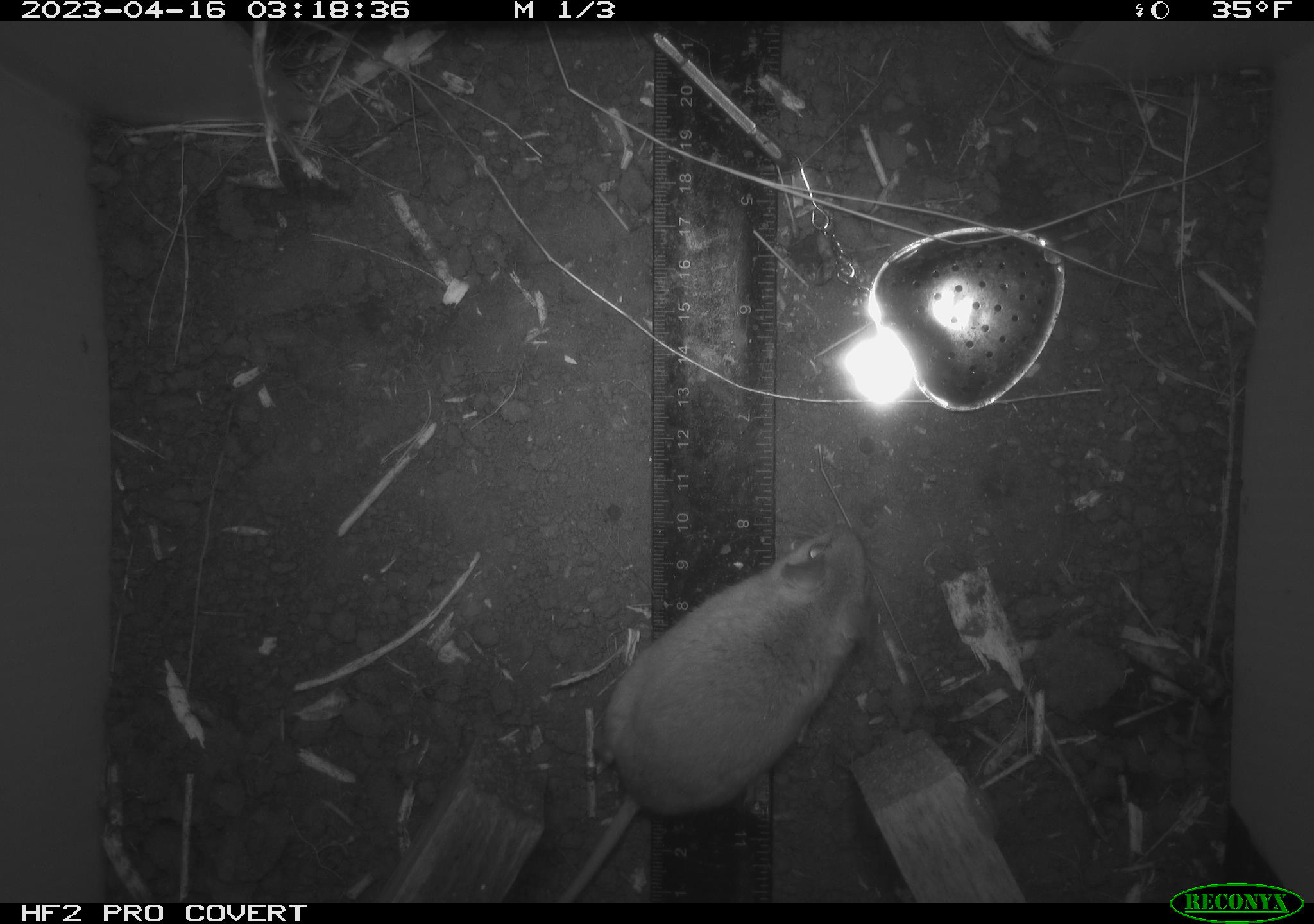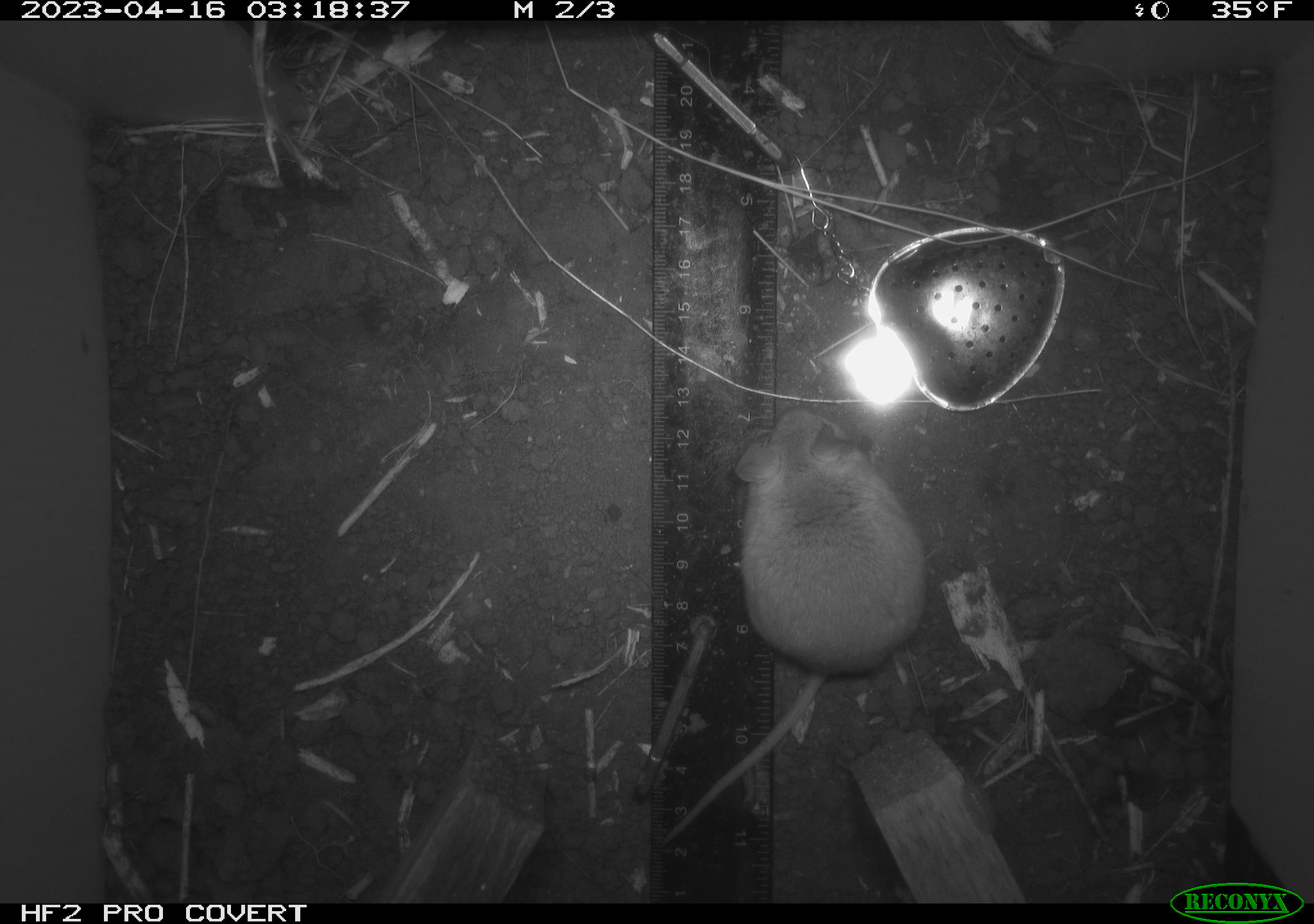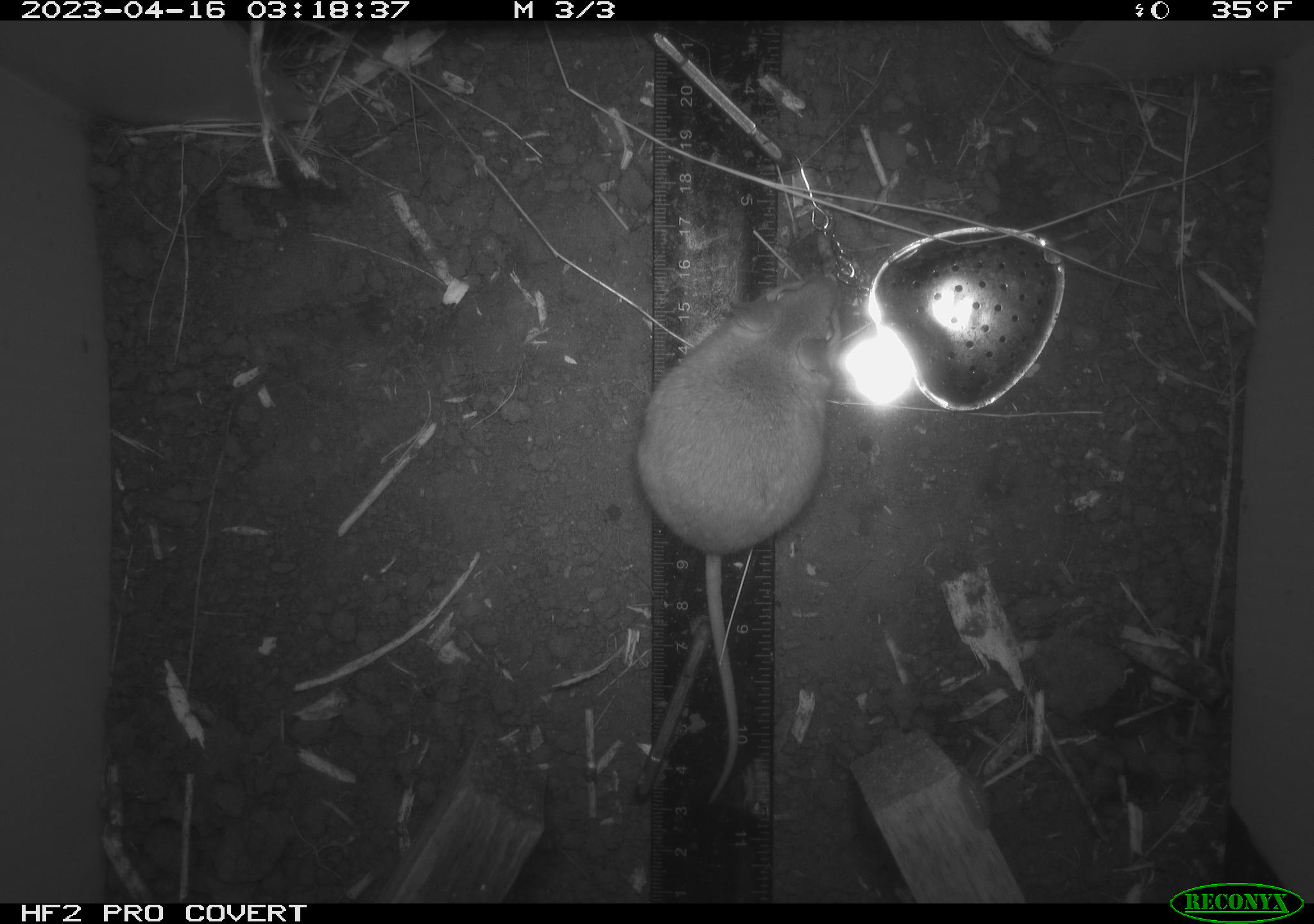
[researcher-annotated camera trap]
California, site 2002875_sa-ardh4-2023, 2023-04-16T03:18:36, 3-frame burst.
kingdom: Animalia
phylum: Chordata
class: Mammalia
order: Rodentia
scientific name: Rodentia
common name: mouse species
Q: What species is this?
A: Mouse species (Rodentia).